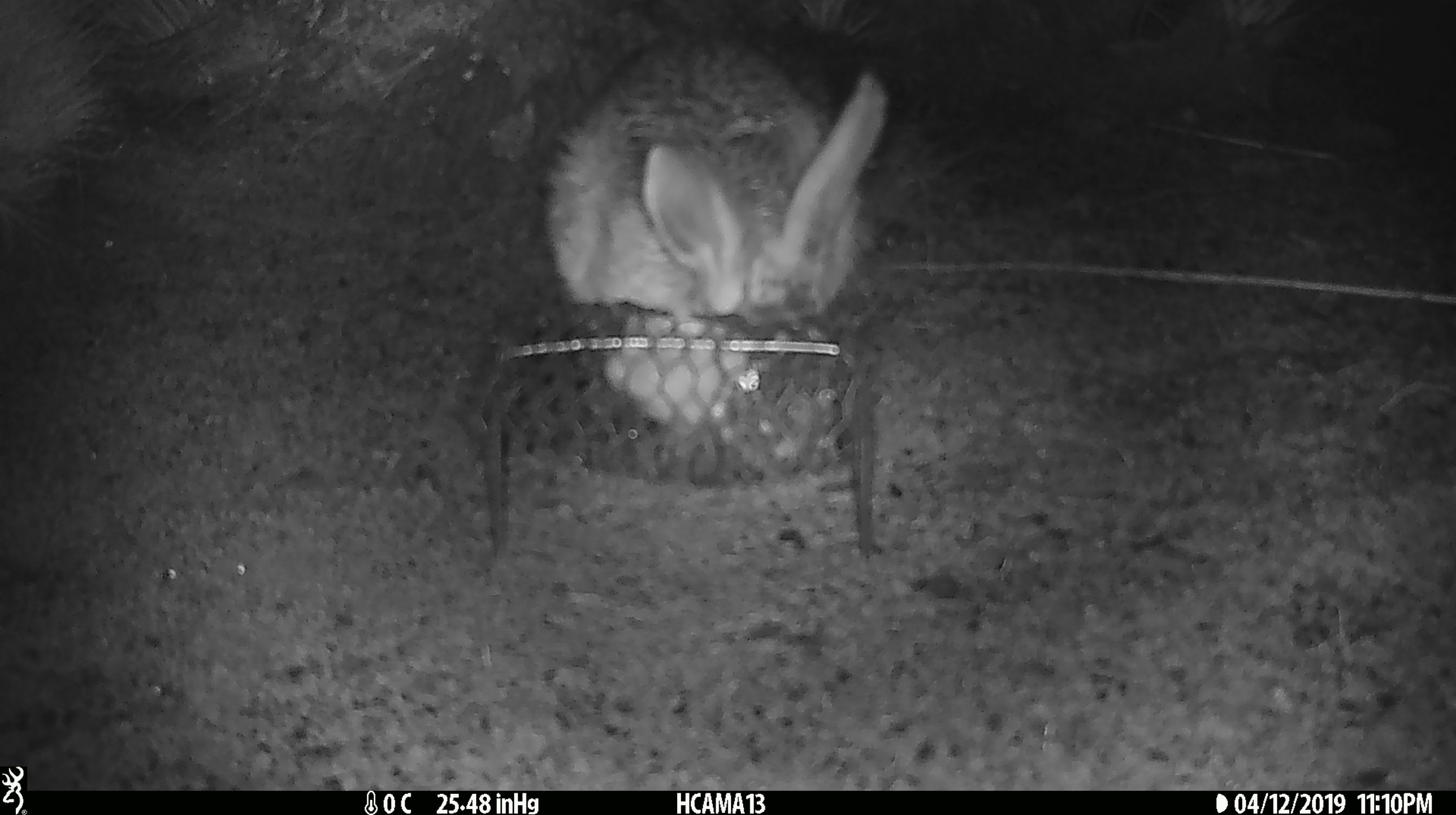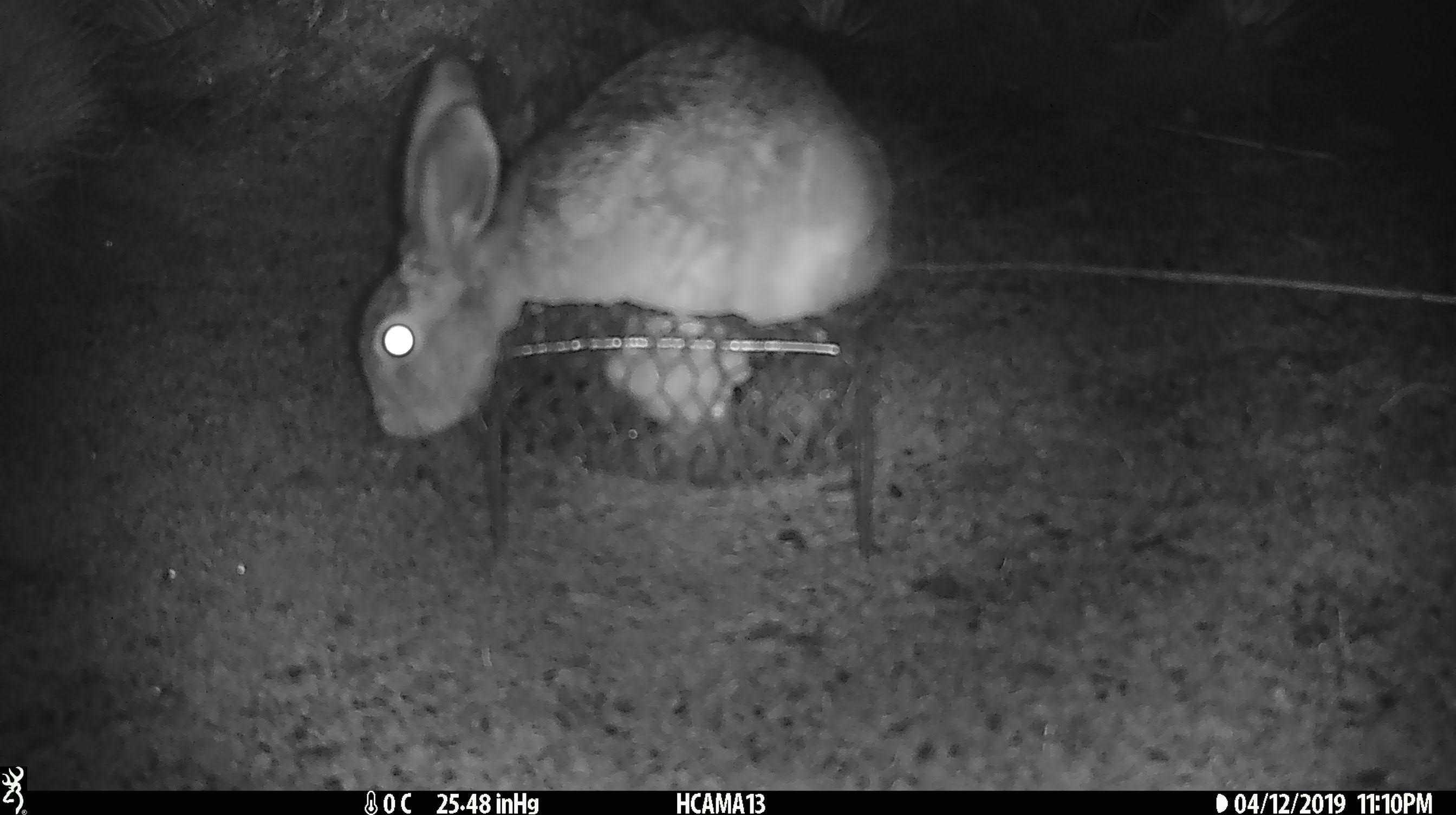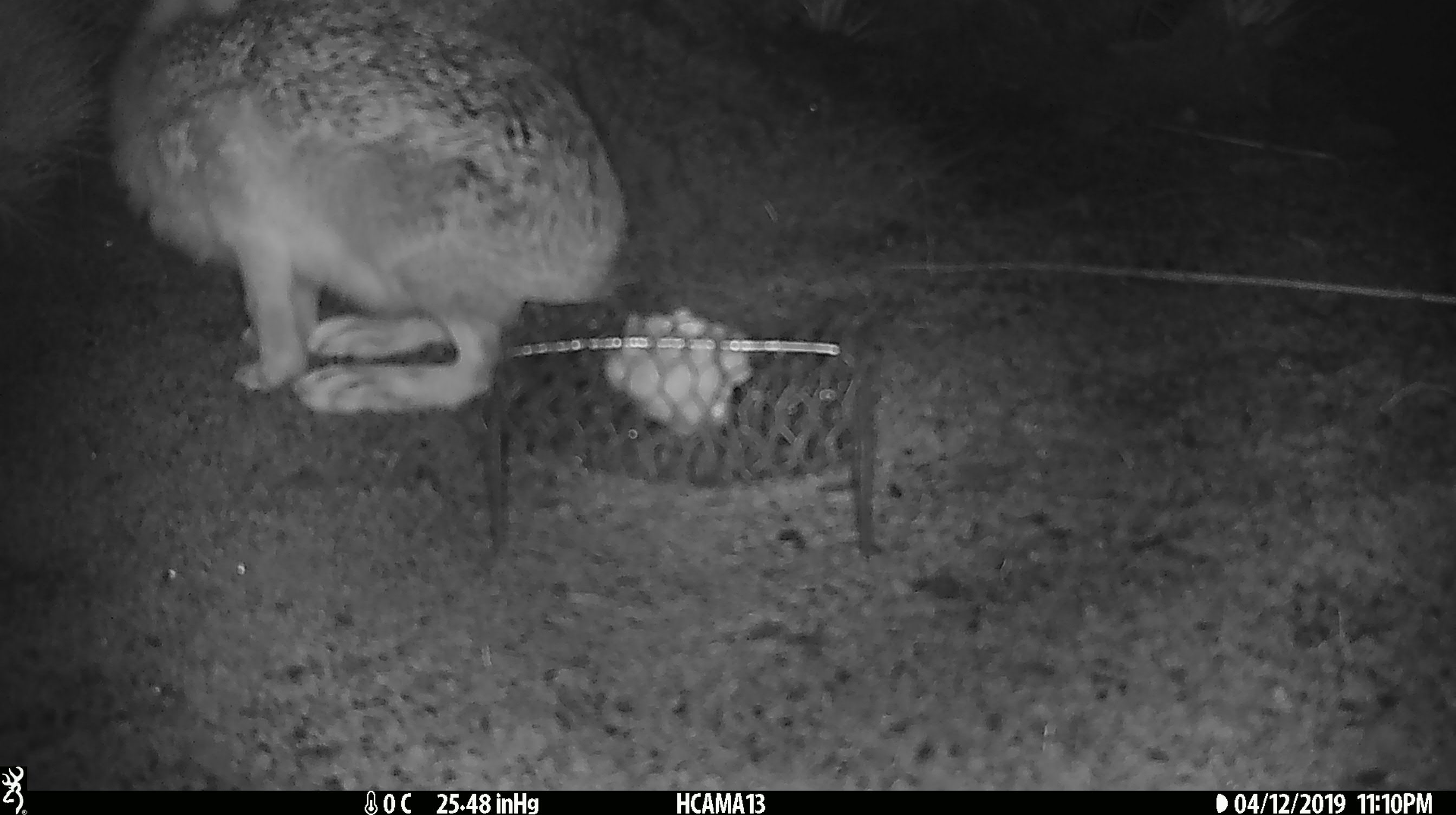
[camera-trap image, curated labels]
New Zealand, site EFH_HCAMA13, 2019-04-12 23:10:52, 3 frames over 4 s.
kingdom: Animalia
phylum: Chordata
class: Mammalia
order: Lagomorpha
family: Leporidae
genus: Lepus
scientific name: Lepus europaeus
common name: brown hare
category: hare